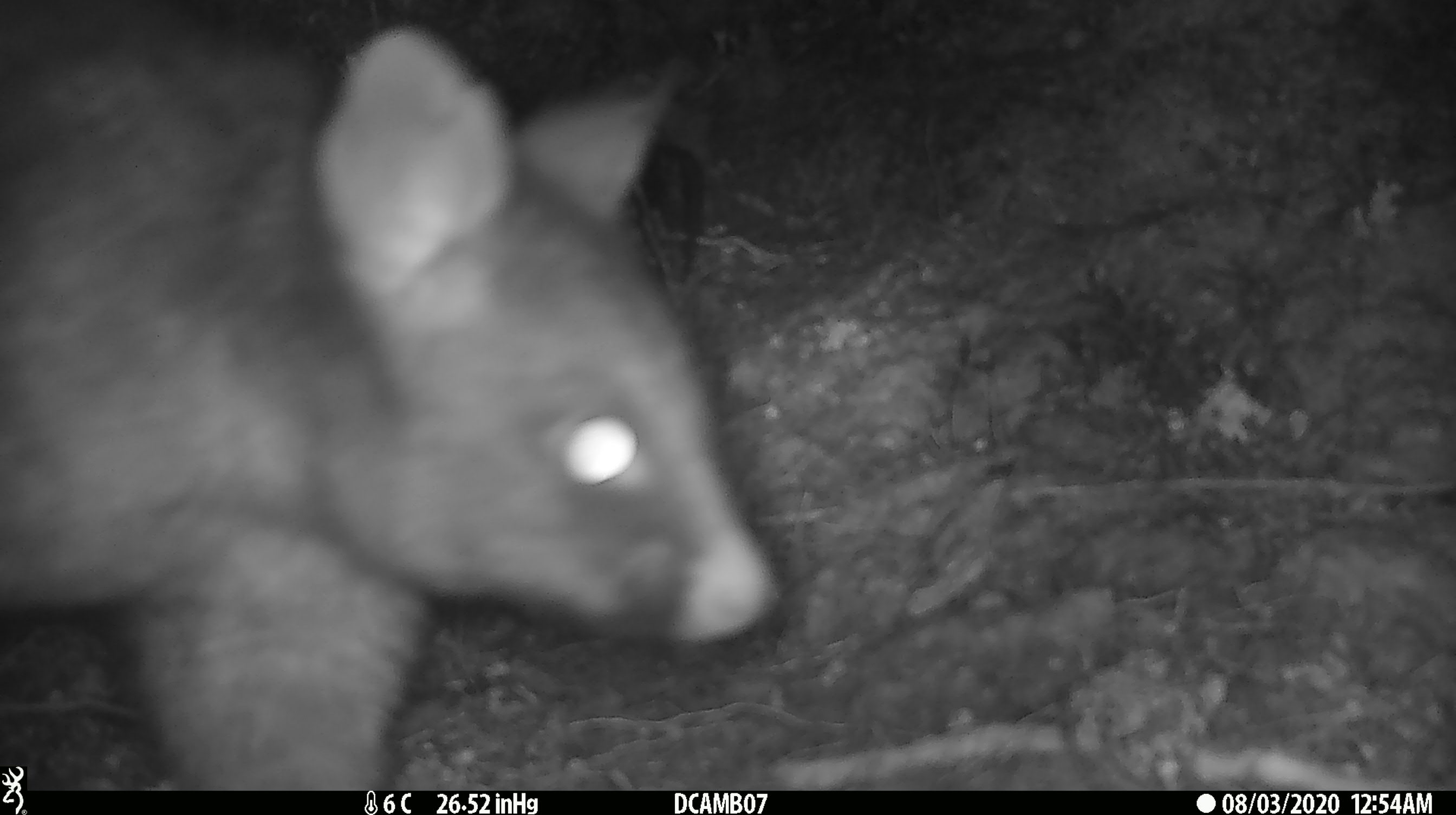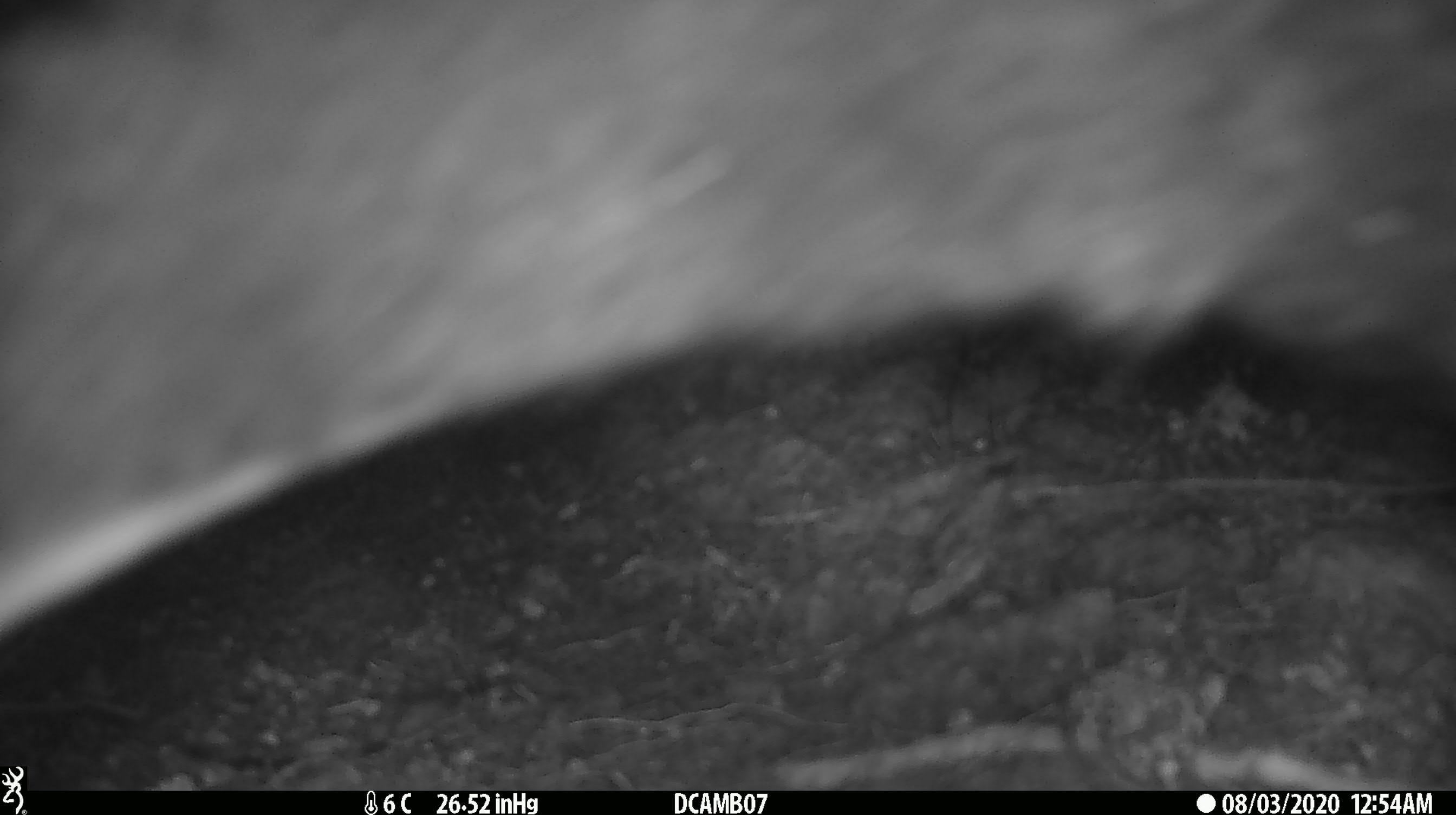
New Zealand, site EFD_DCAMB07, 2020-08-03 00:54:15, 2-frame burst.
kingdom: Animalia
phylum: Chordata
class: Mammalia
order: Diprotodontia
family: Phalangeridae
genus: Trichosurus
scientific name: Trichosurus vulpecula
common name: common brushtail possum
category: possum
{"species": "possum (common brushtail possum) (Trichosurus vulpecula)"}